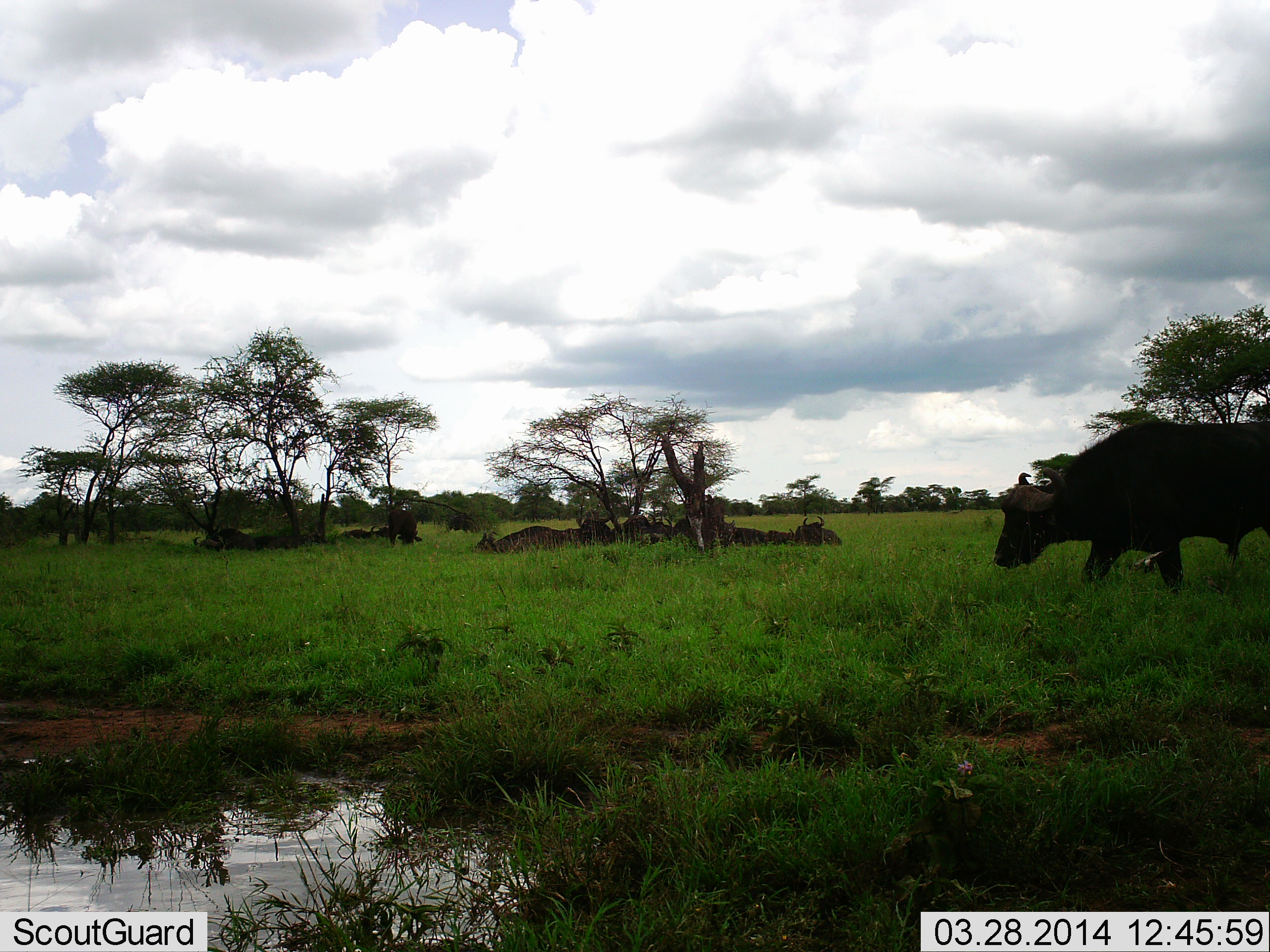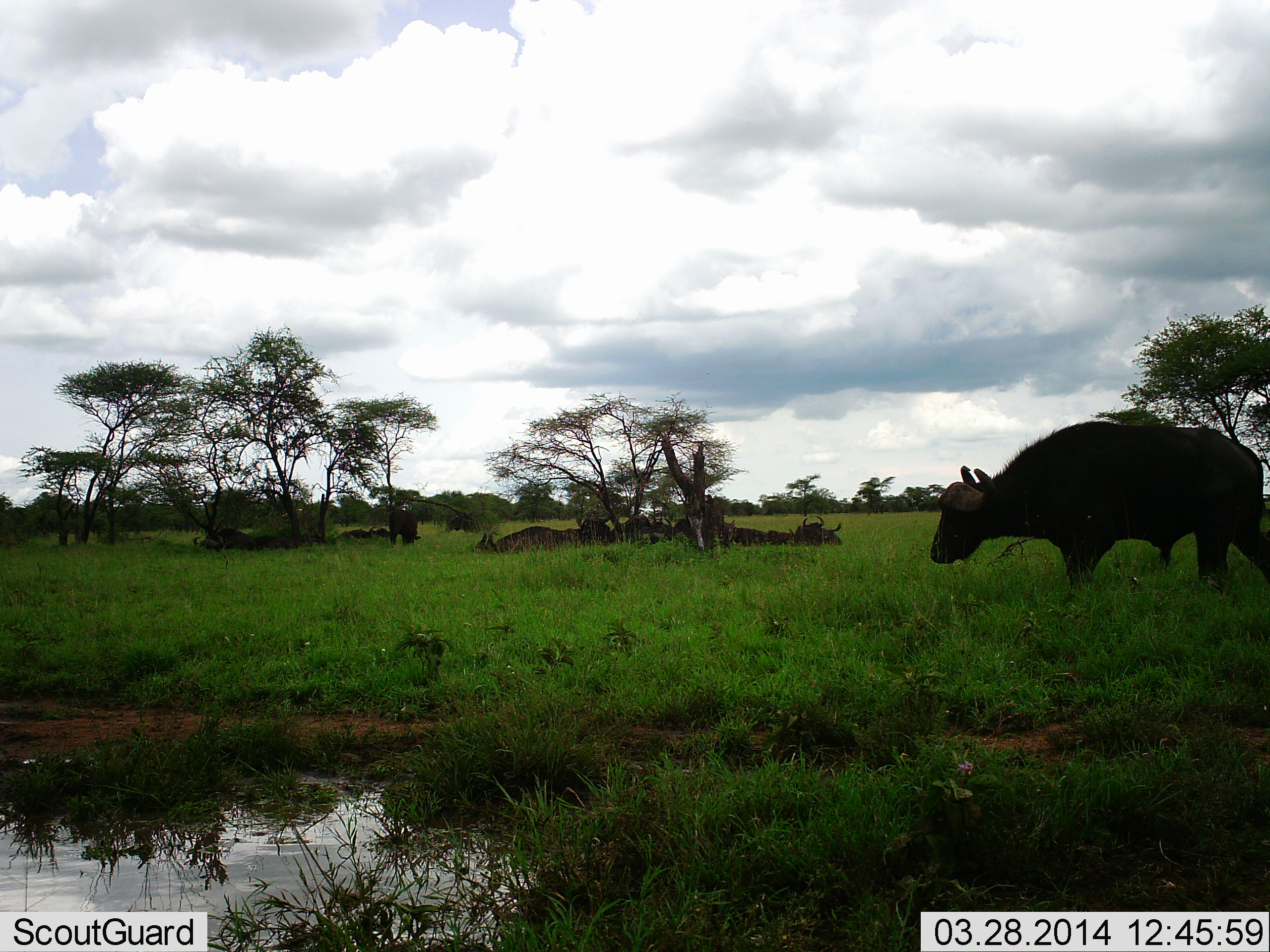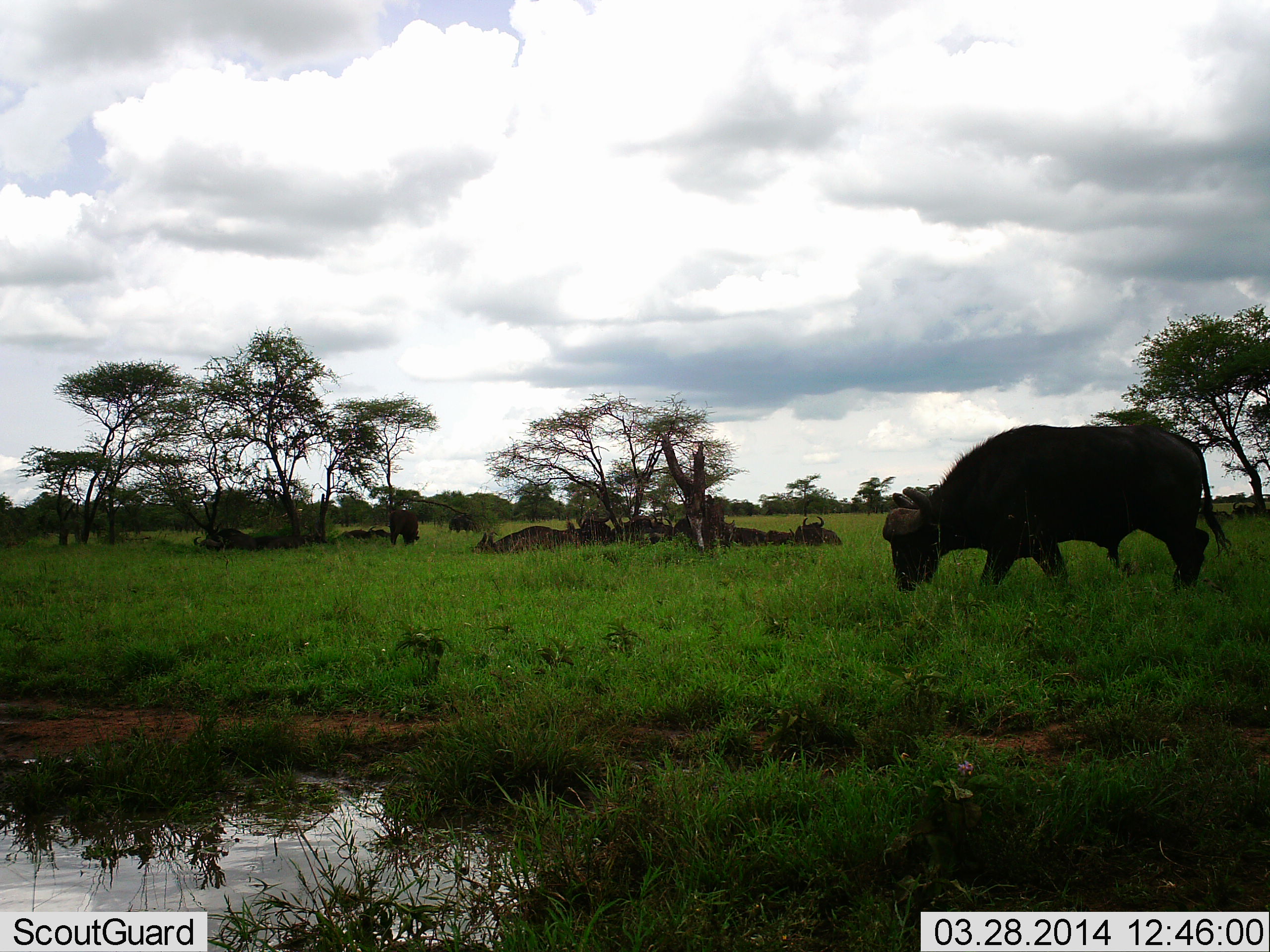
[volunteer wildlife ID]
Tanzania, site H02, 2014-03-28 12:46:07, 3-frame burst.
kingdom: Animalia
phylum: Chordata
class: Mammalia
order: Artiodactyla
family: Bovidae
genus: Syncerus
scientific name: Syncerus caffer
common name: cape buffalo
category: buffalo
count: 11-50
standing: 60%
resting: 100%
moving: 70%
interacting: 0%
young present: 0%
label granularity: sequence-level